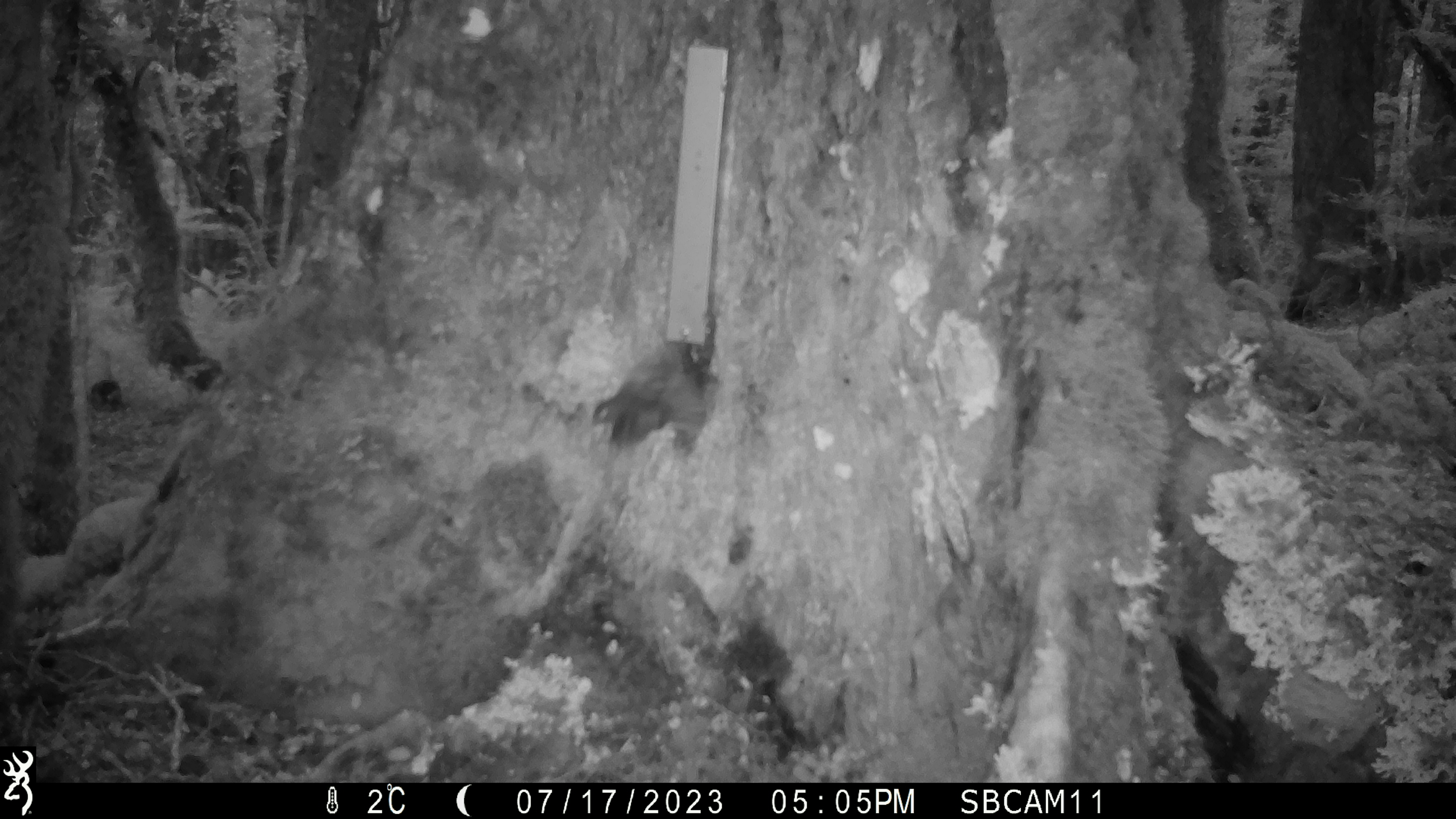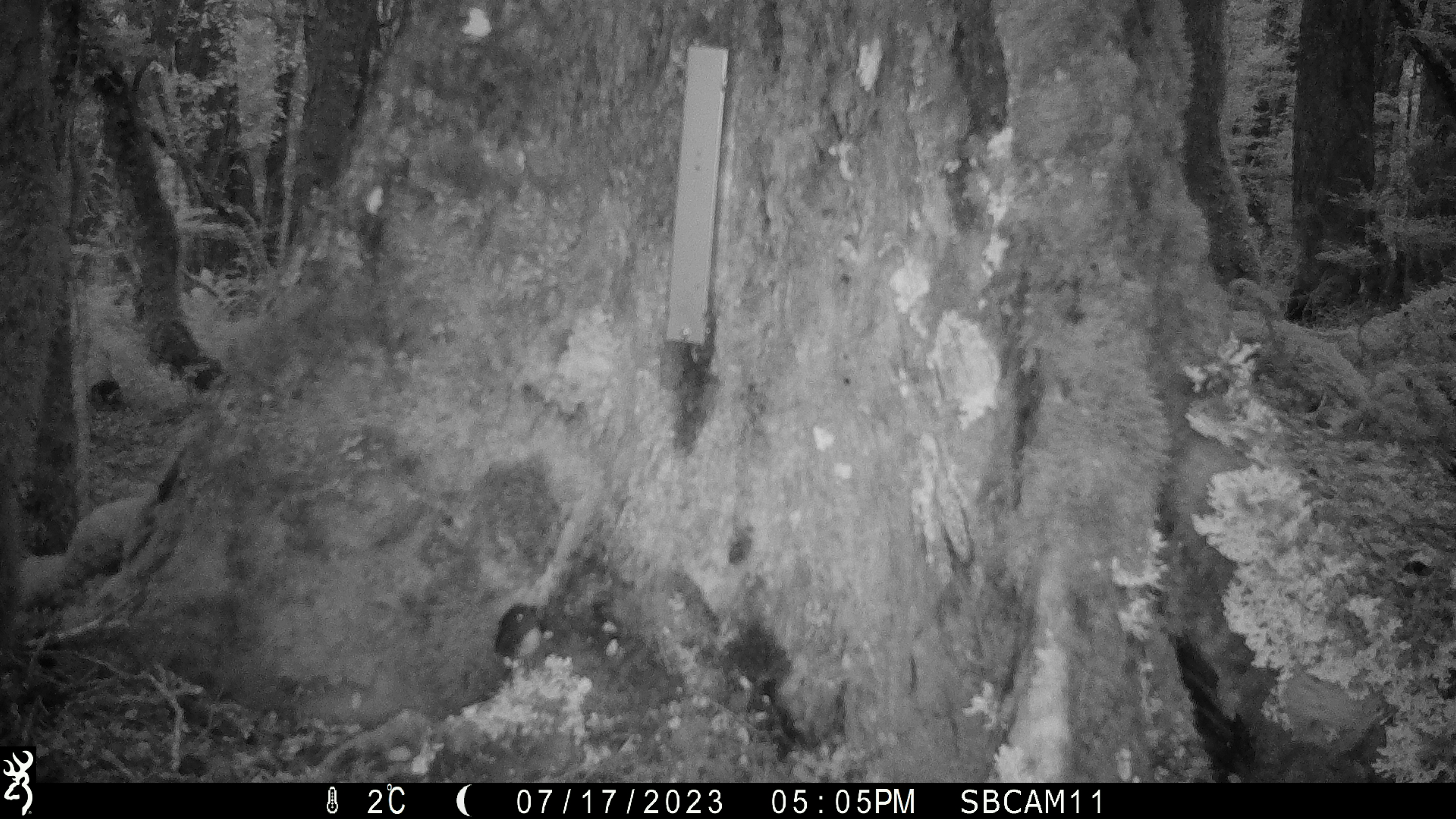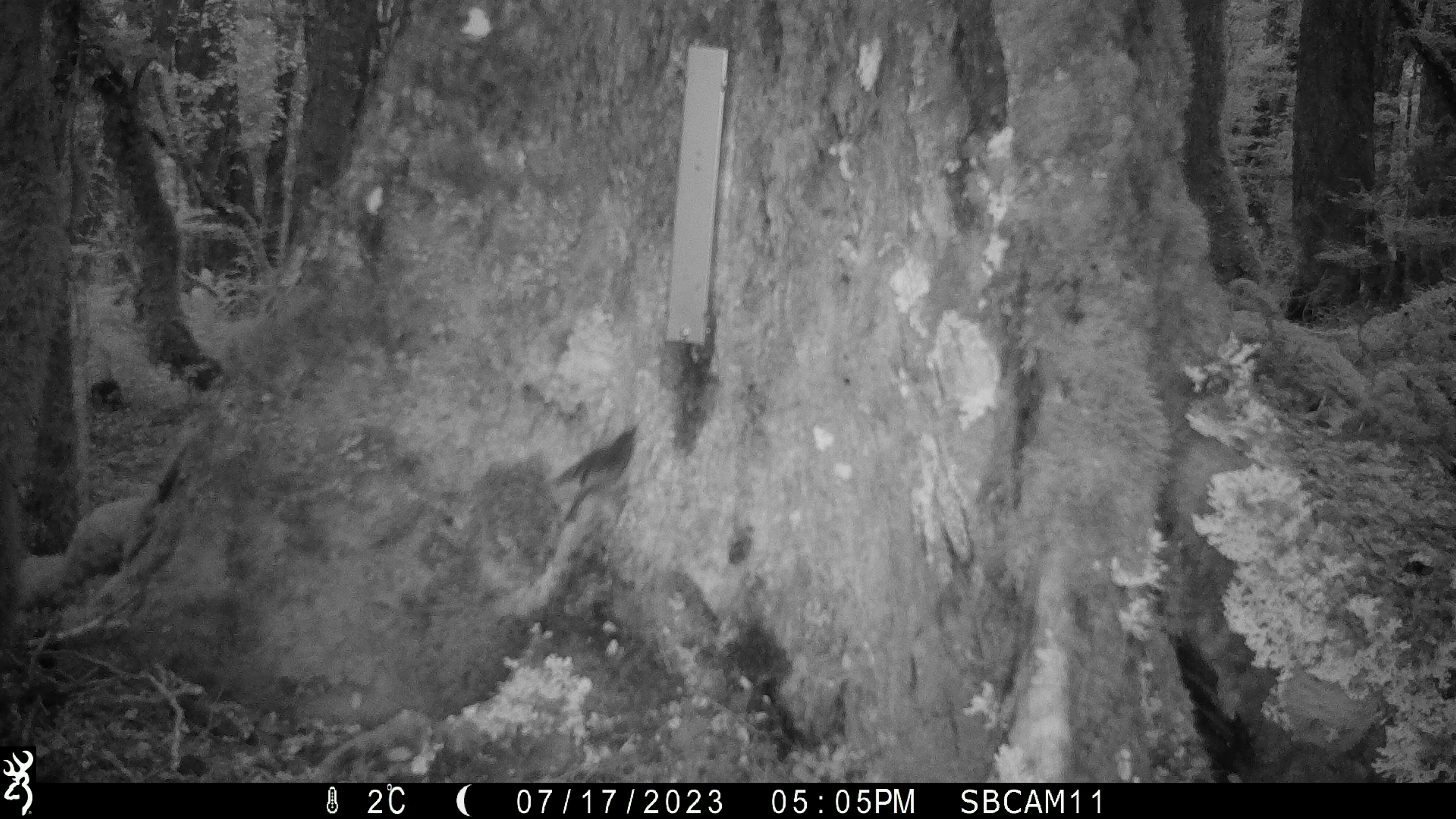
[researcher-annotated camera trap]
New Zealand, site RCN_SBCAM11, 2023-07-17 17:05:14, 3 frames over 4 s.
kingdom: Animalia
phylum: Chordata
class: Aves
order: Passeriformes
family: Petroicidae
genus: Petroica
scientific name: Petroica australis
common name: new zealand robin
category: robin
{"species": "robin (new zealand robin) (Petroica australis)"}